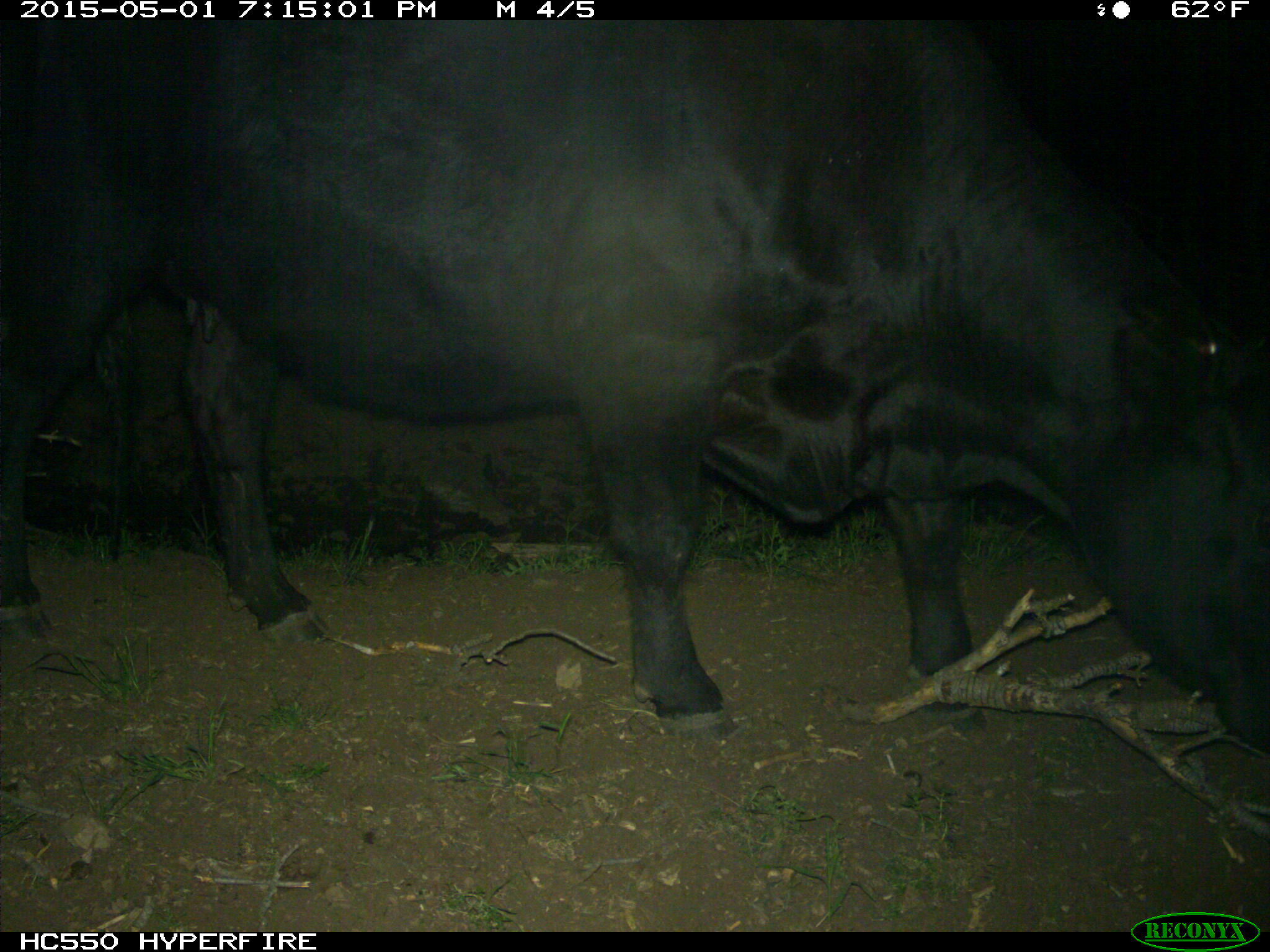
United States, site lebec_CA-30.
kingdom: Animalia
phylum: Chordata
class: Mammalia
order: Artiodactyla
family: Bovidae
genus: Bos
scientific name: Bos taurus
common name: domestic cow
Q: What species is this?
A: Bos taurus (domestic cow).